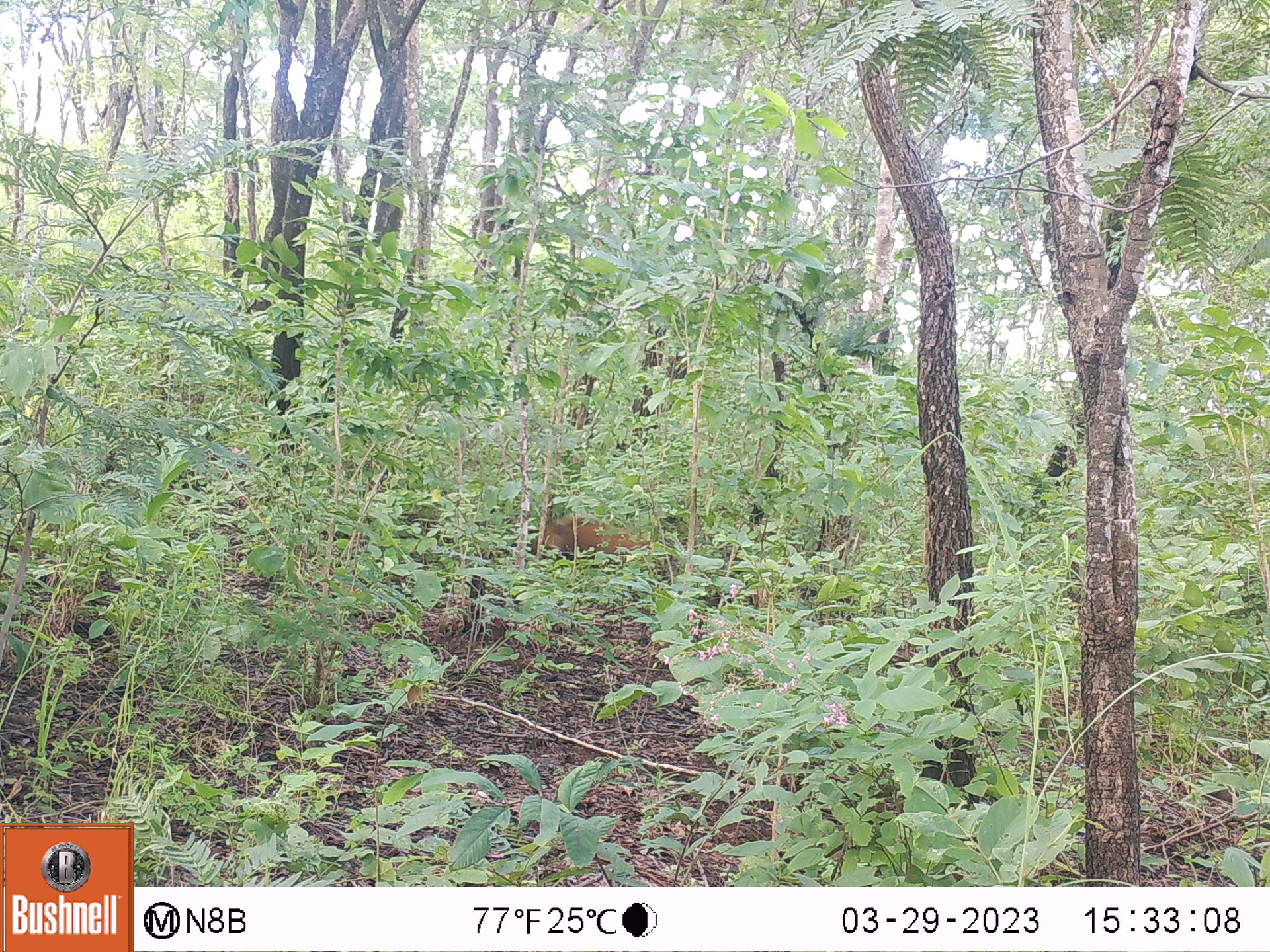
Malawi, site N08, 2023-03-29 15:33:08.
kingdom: Animalia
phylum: Chordata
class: Mammalia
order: Artiodactyla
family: Suidae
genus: Potamochoerus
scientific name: Potamochoerus larvatus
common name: bushpig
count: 1